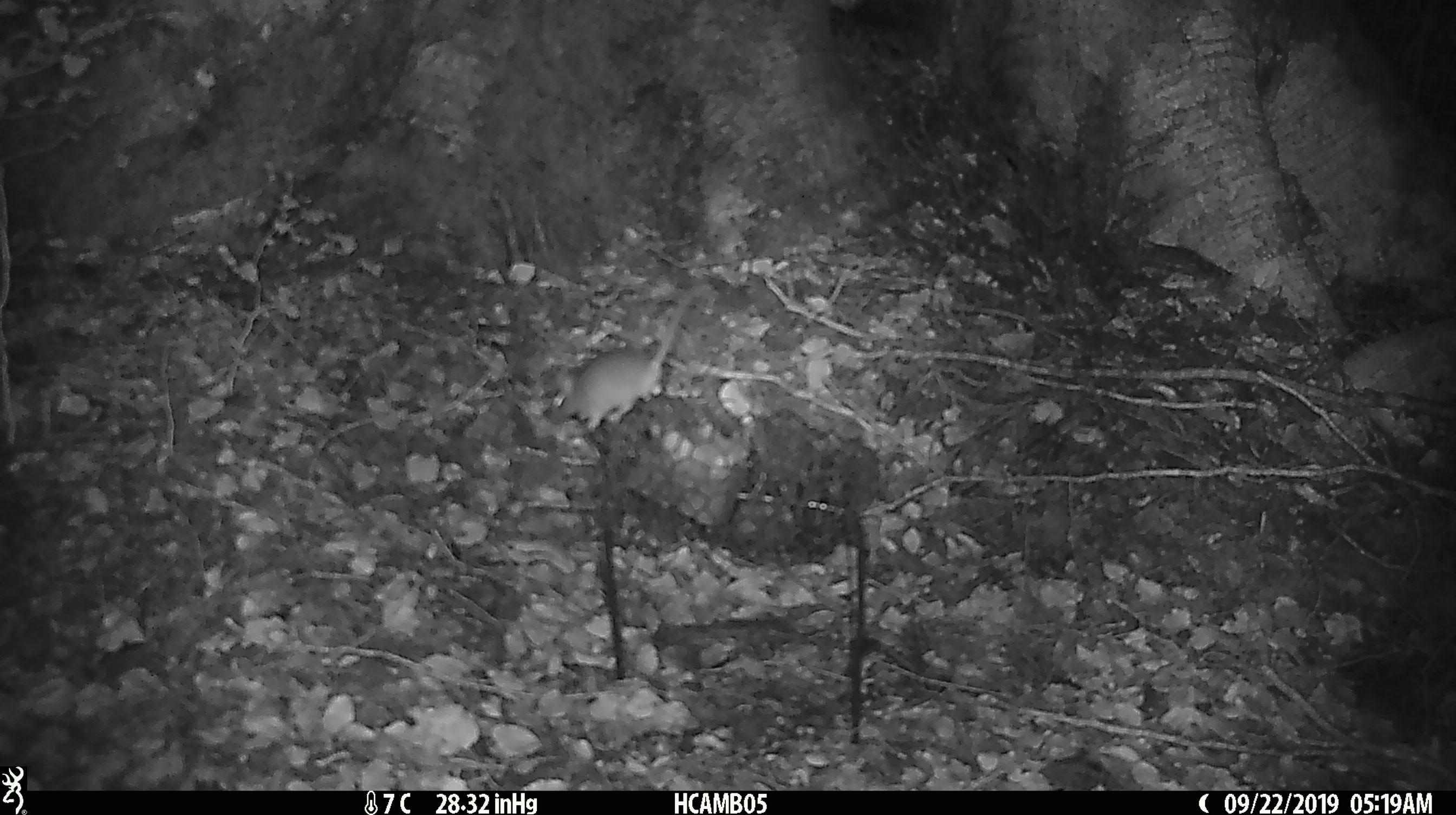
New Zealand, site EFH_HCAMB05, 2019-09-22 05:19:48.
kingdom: Animalia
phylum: Chordata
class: Mammalia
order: Rodentia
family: Muridae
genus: Mus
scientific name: Mus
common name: mouse